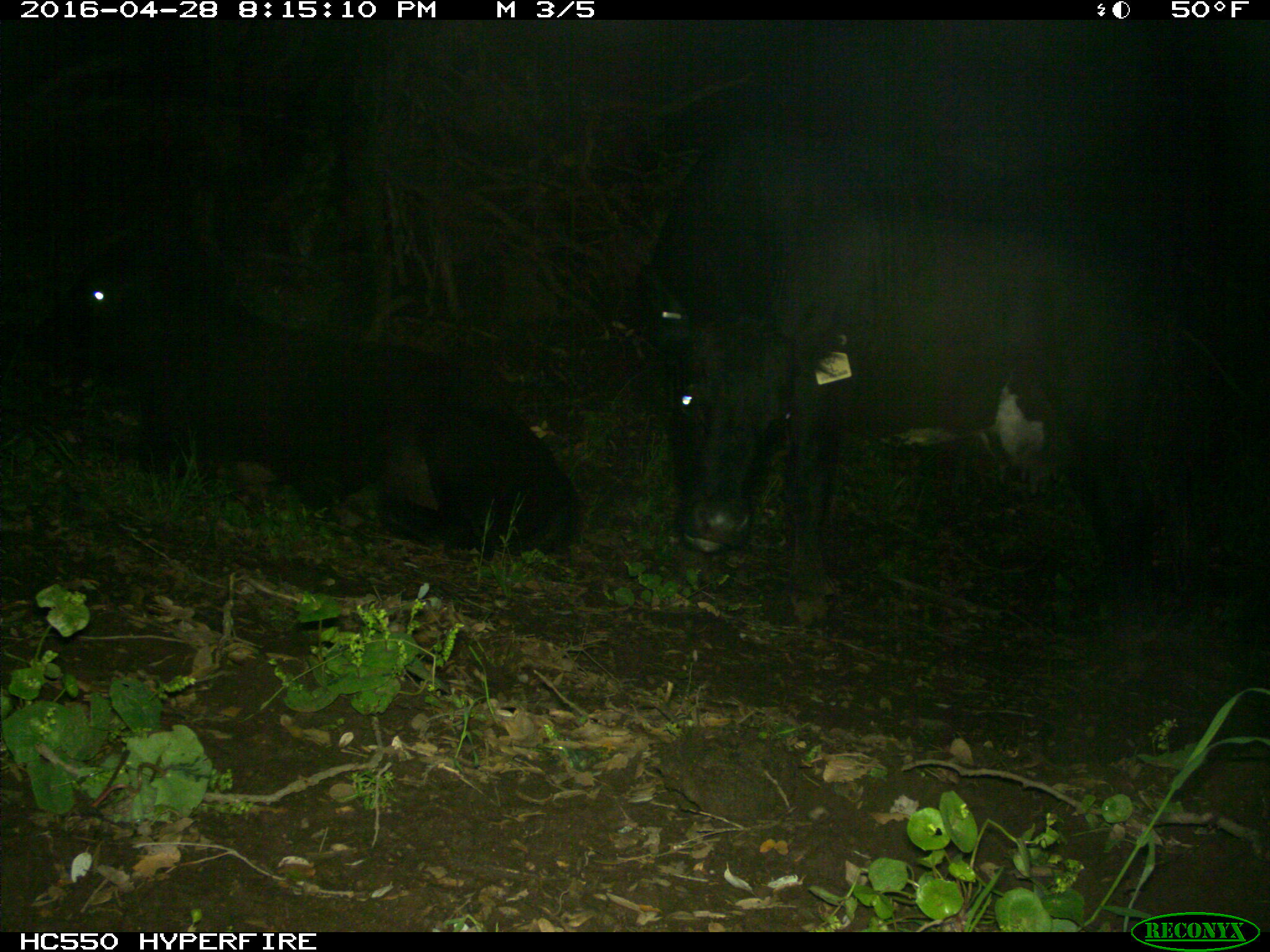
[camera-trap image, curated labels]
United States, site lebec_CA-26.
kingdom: Animalia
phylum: Chordata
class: Mammalia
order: Artiodactyla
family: Bovidae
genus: Bos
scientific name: Bos taurus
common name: domestic cow